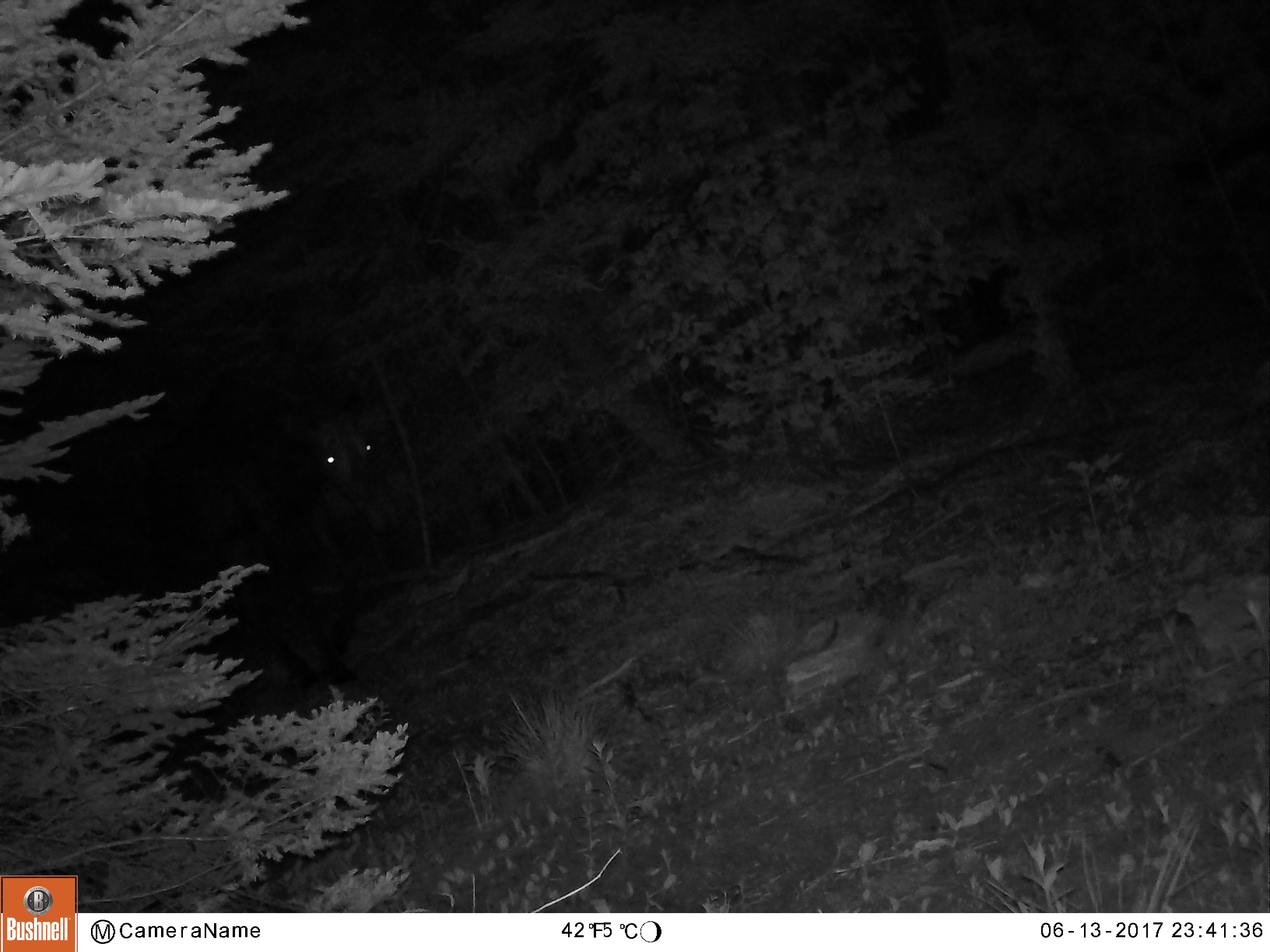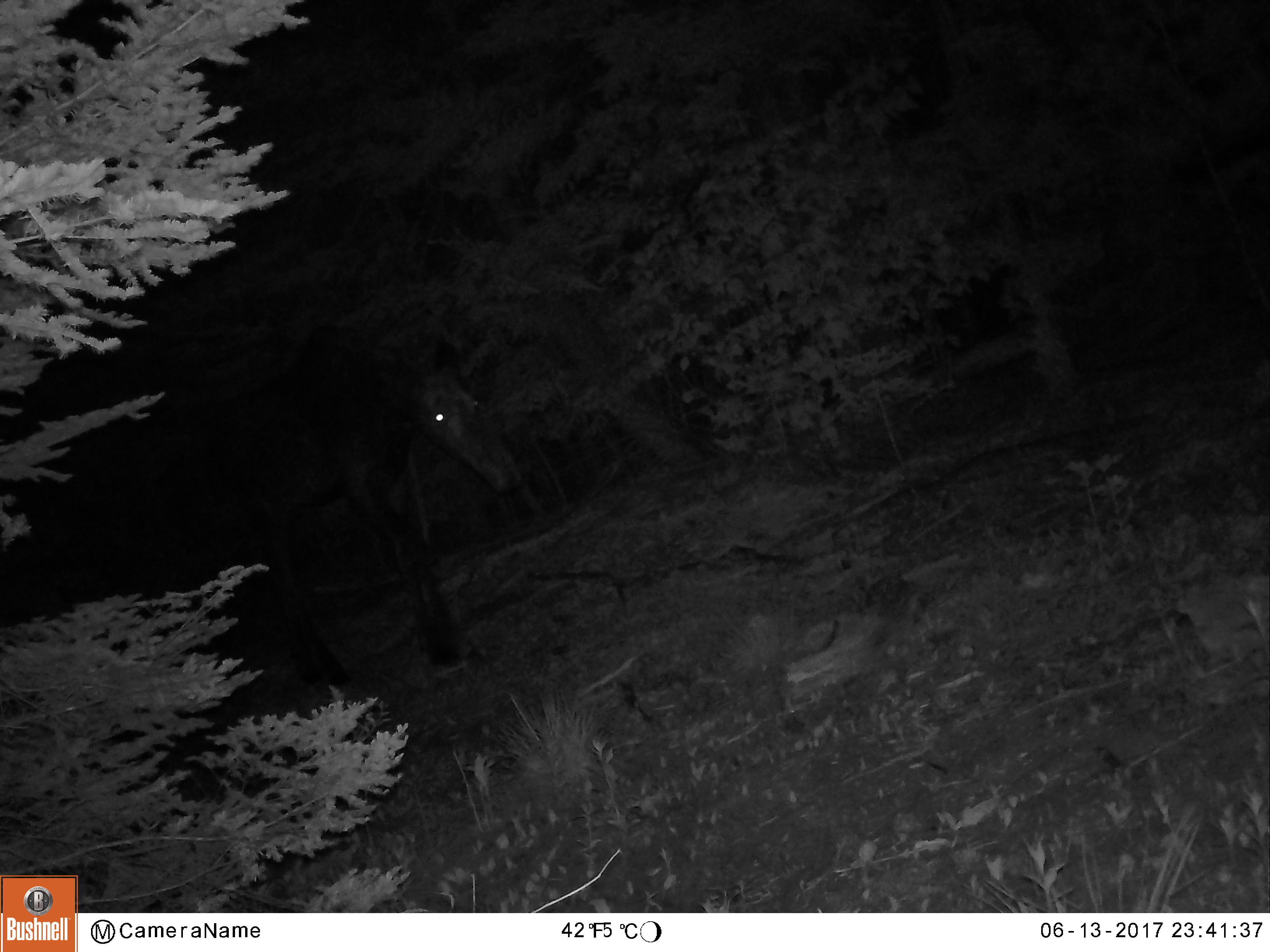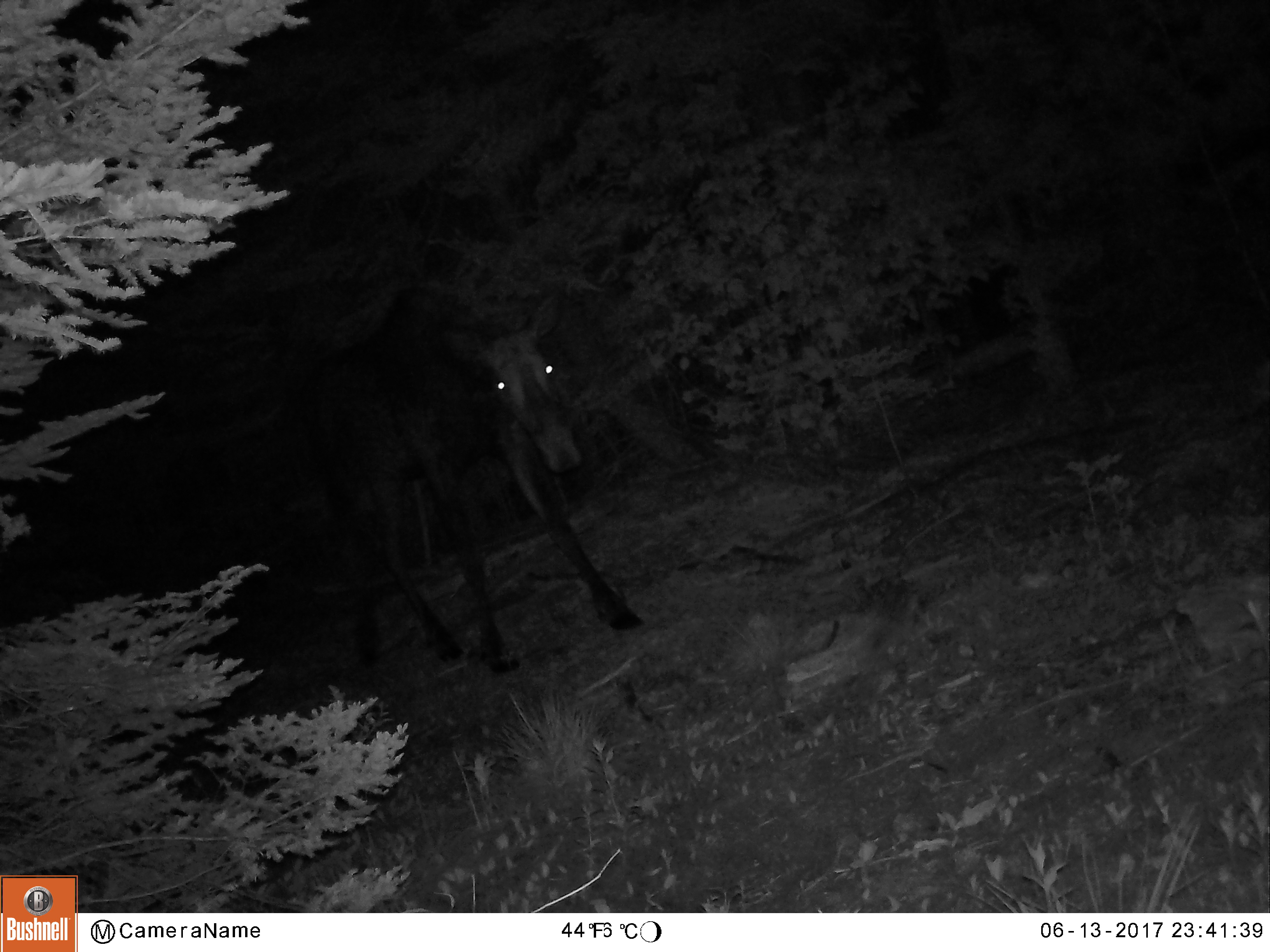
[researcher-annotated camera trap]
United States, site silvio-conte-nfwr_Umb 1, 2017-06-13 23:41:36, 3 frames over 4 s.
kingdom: Animalia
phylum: Chordata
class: Mammalia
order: Artiodactyla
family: Cervidae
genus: Alces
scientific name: Alces alces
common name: moose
Moose (Alces alces).